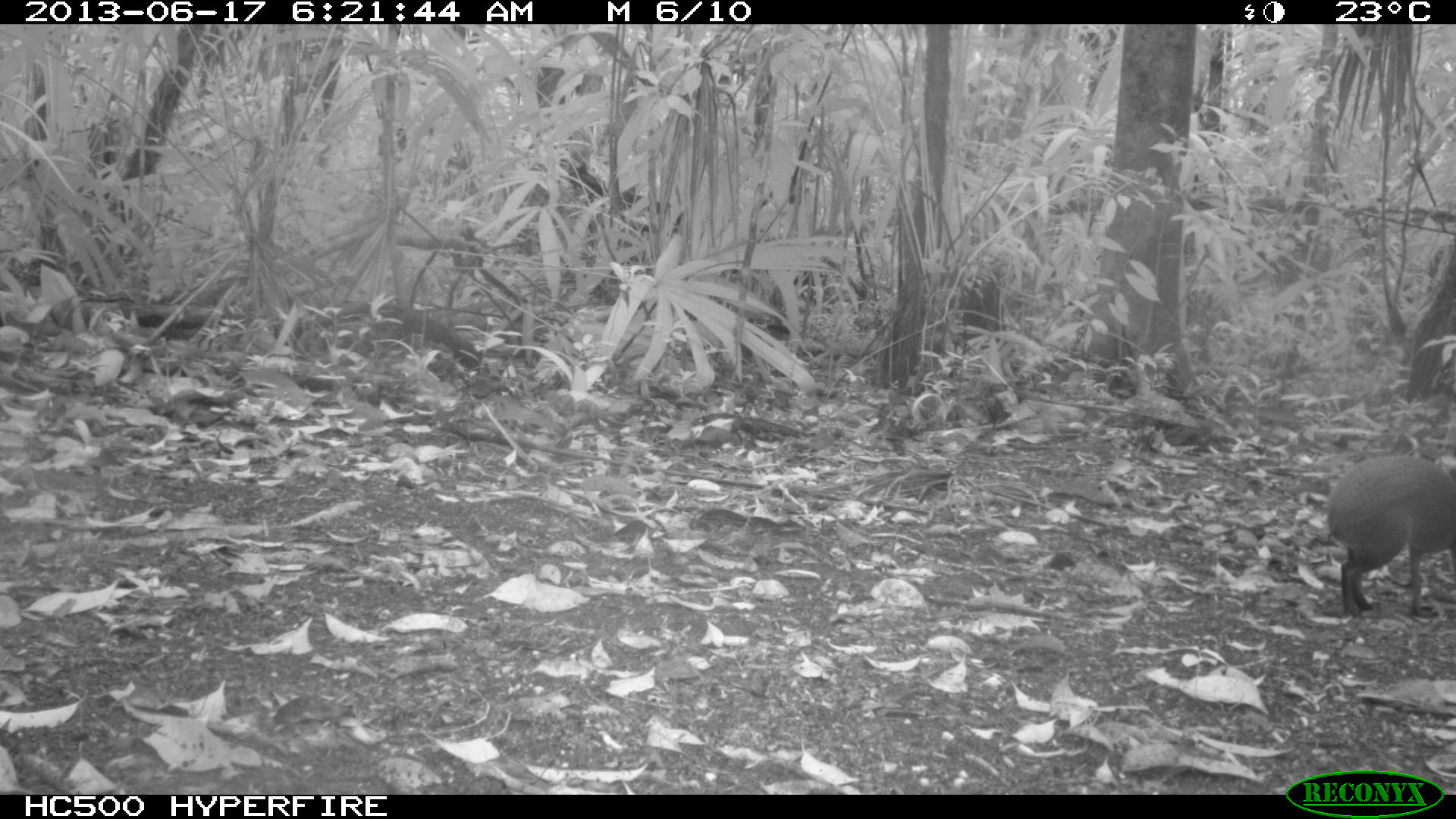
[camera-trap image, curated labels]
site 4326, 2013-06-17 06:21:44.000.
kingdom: Animalia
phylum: Chordata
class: Mammalia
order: Rodentia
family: Dasyproctidae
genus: Dasyprocta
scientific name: Dasyprocta punctata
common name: central american agouti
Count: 1.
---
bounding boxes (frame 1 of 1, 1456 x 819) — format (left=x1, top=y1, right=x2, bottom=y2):
dasyprocta punctata: (left=1325, top=457, right=1455, bottom=616)